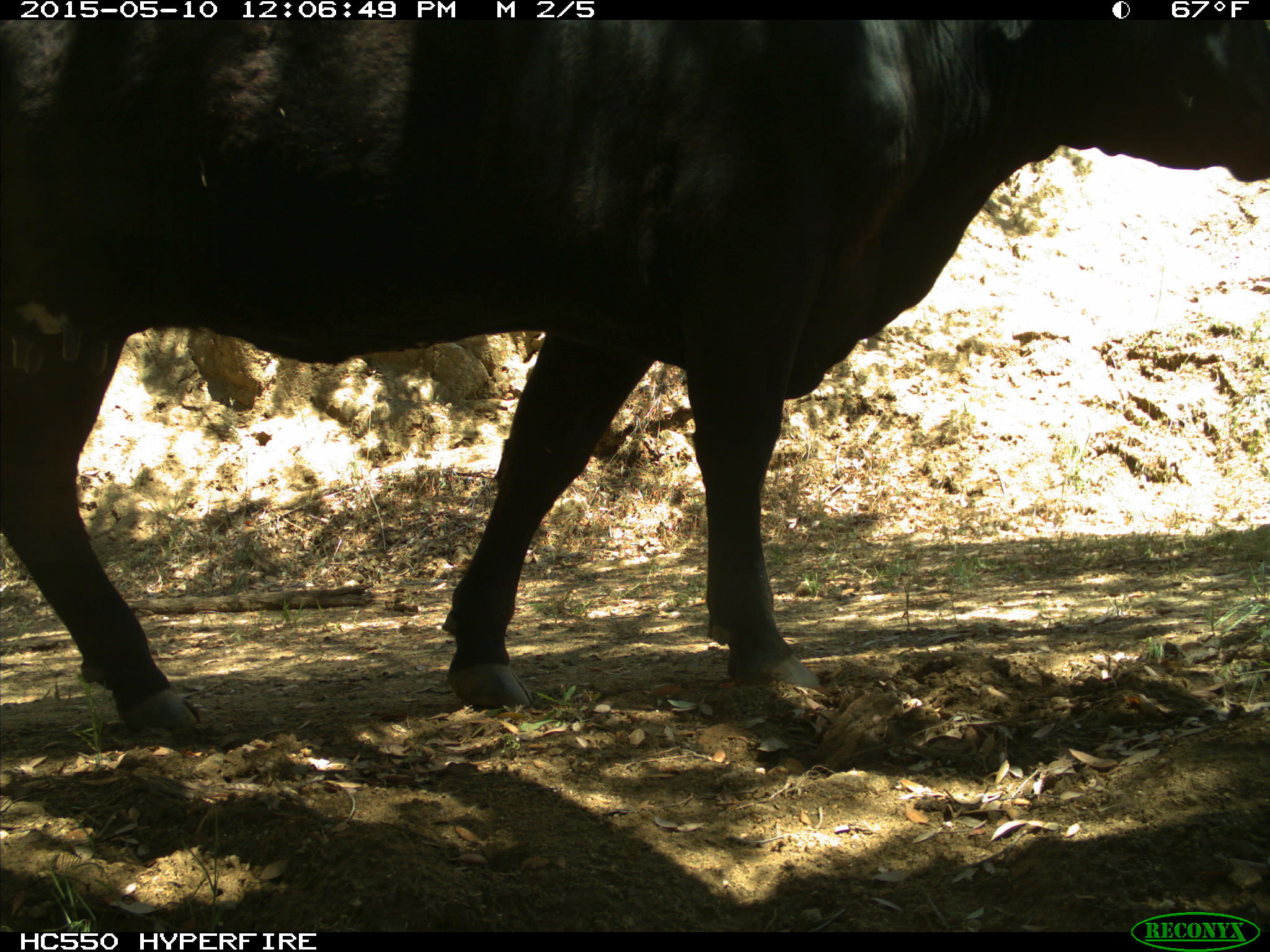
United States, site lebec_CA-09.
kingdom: Animalia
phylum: Chordata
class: Mammalia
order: Artiodactyla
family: Bovidae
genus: Bos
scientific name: Bos taurus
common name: domestic cow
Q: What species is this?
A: Bos taurus (domestic cow).